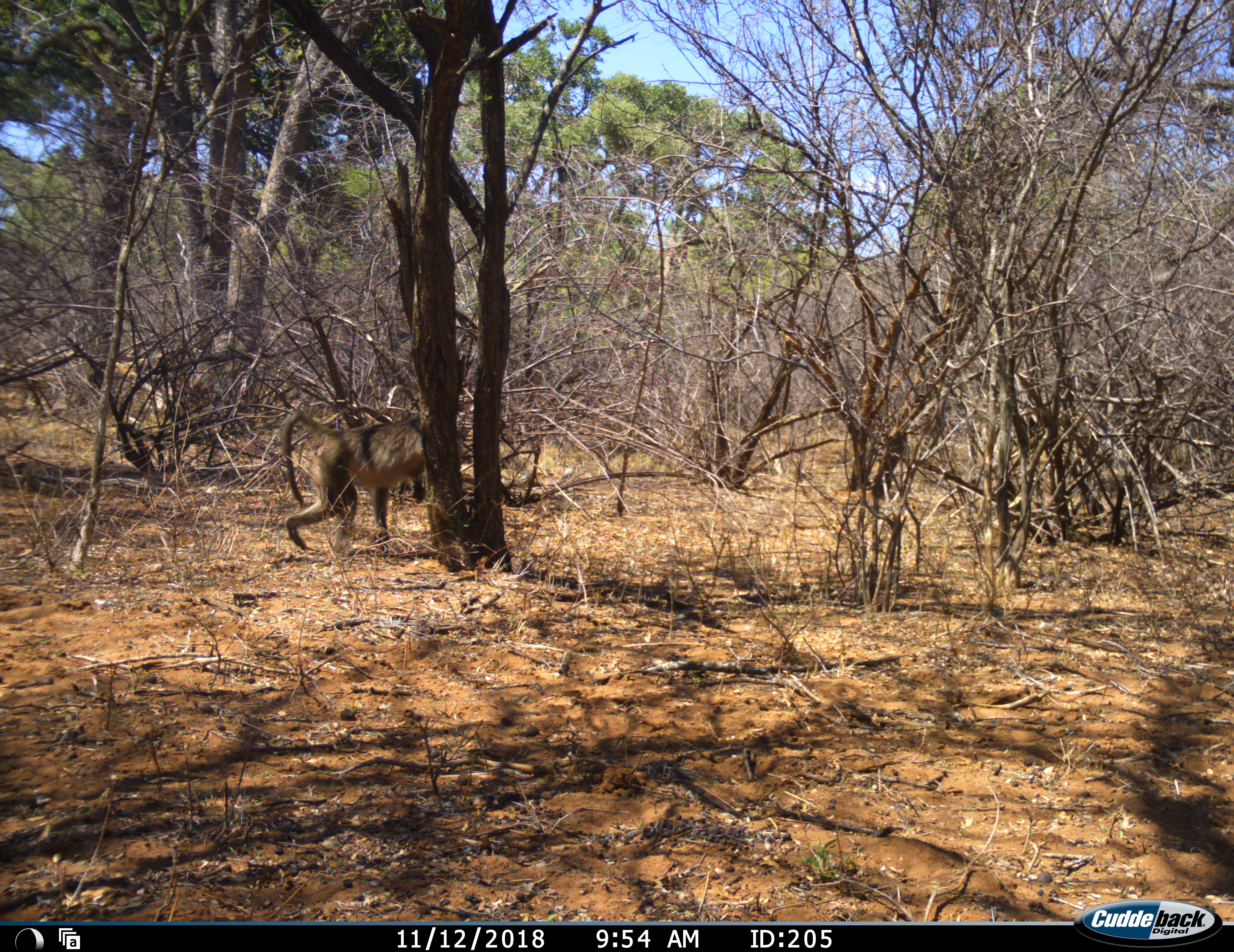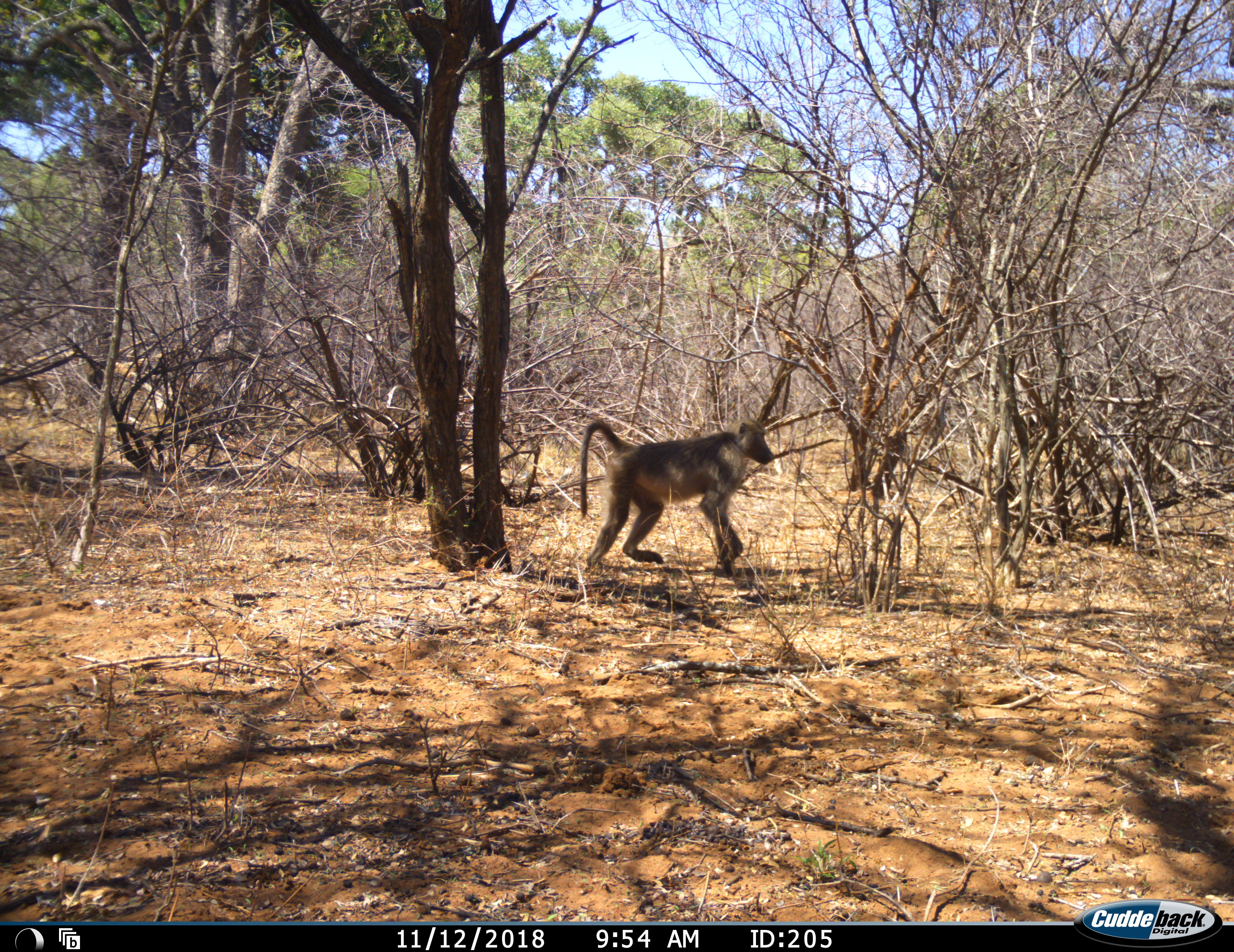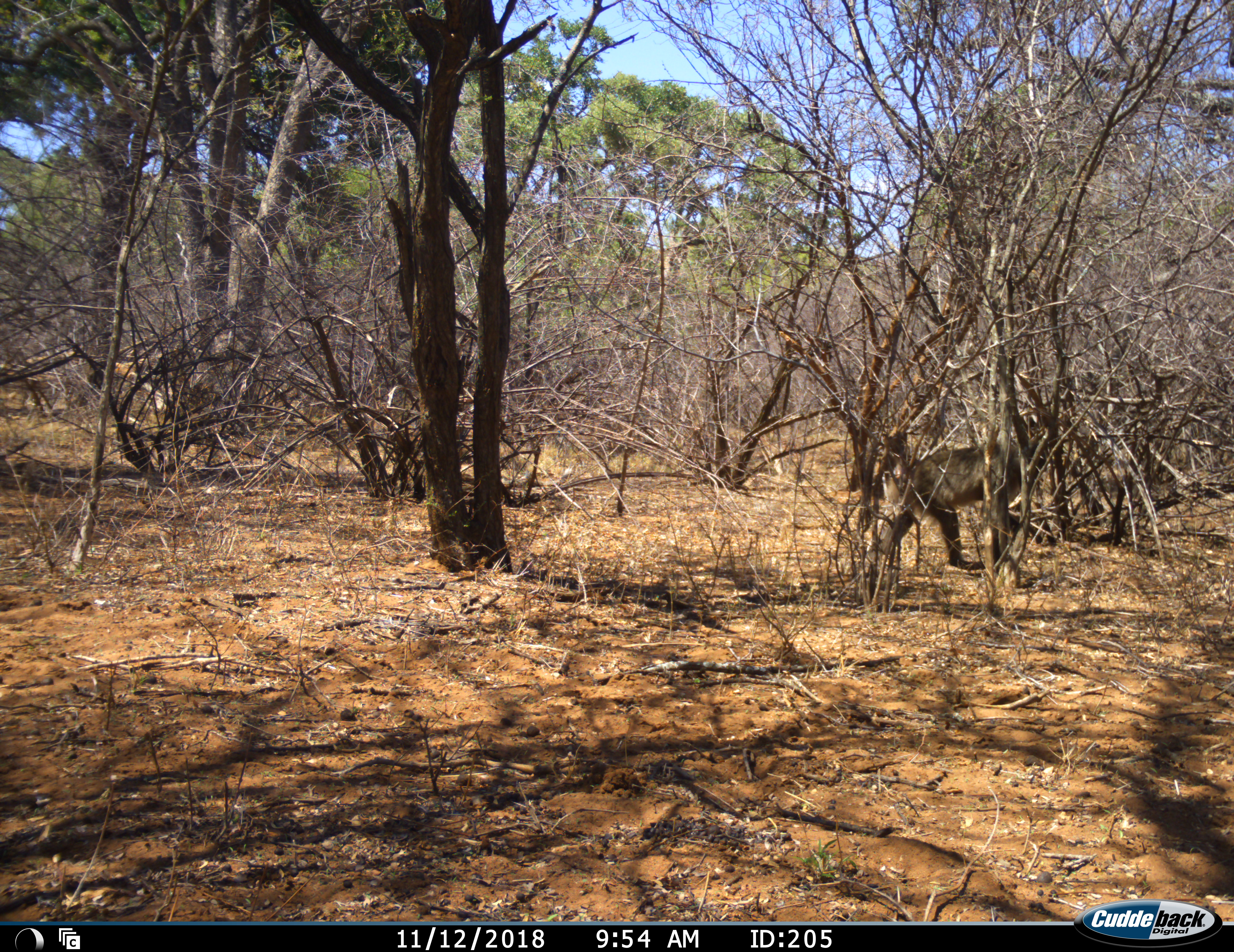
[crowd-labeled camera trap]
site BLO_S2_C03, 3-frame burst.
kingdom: Animalia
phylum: Chordata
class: Mammalia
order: Primates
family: Cercopithecidae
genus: Papio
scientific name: Papio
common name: baboon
Baboon (Papio), count 1. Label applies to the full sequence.